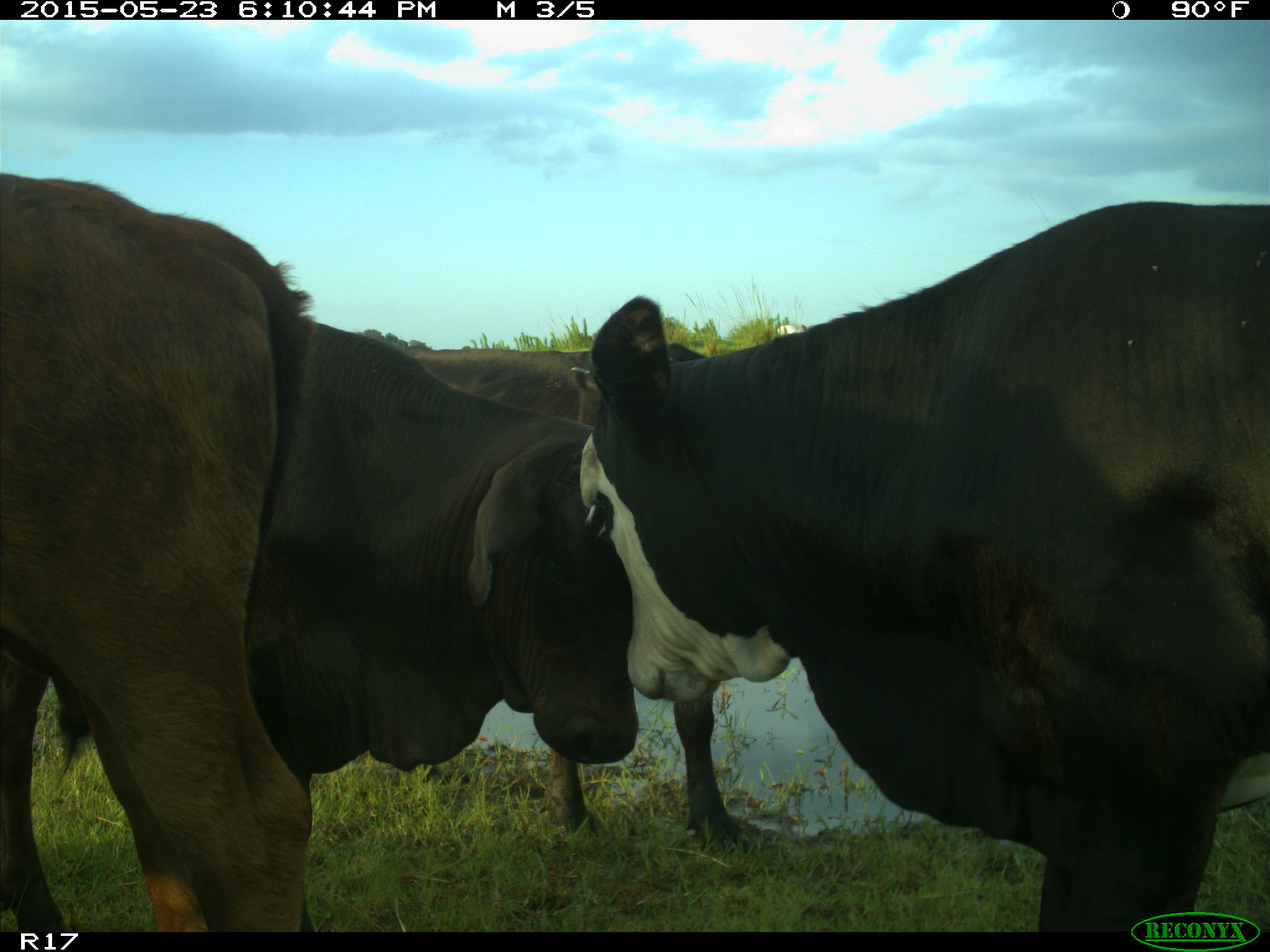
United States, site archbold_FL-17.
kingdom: Animalia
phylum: Chordata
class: Mammalia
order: Artiodactyla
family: Bovidae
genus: Bos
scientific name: Bos taurus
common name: domestic cow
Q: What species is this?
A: Bos taurus (domestic cow).